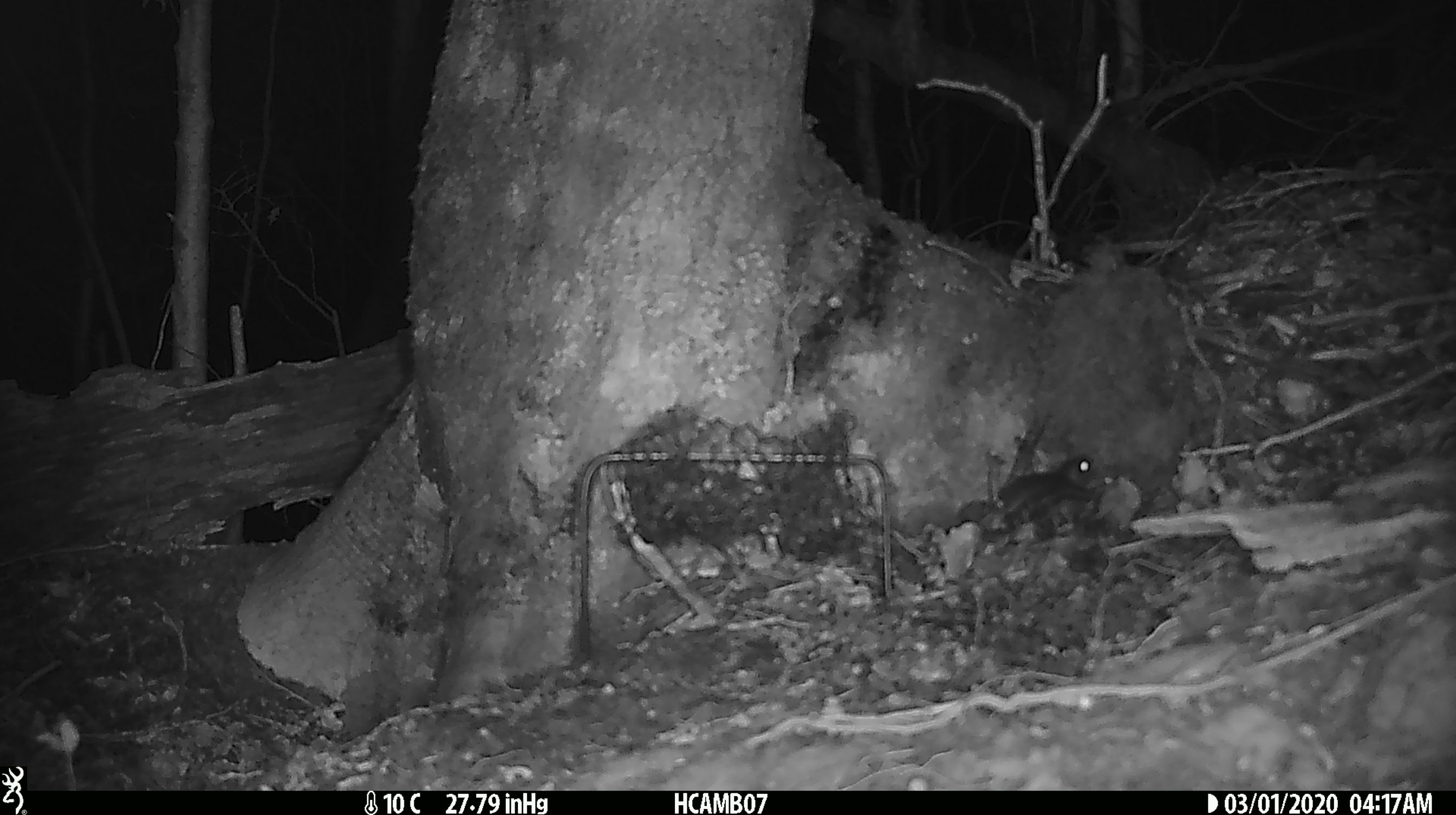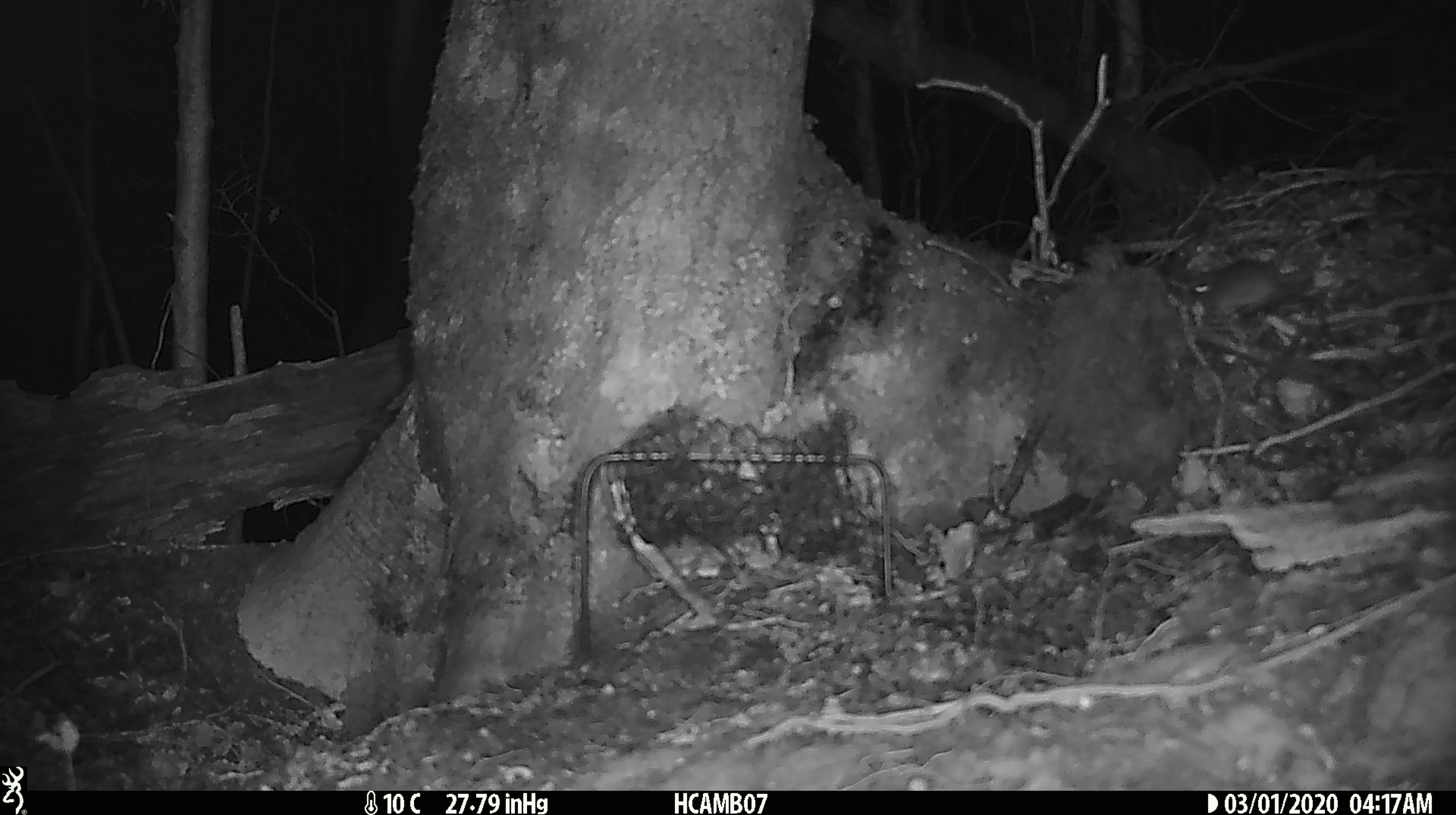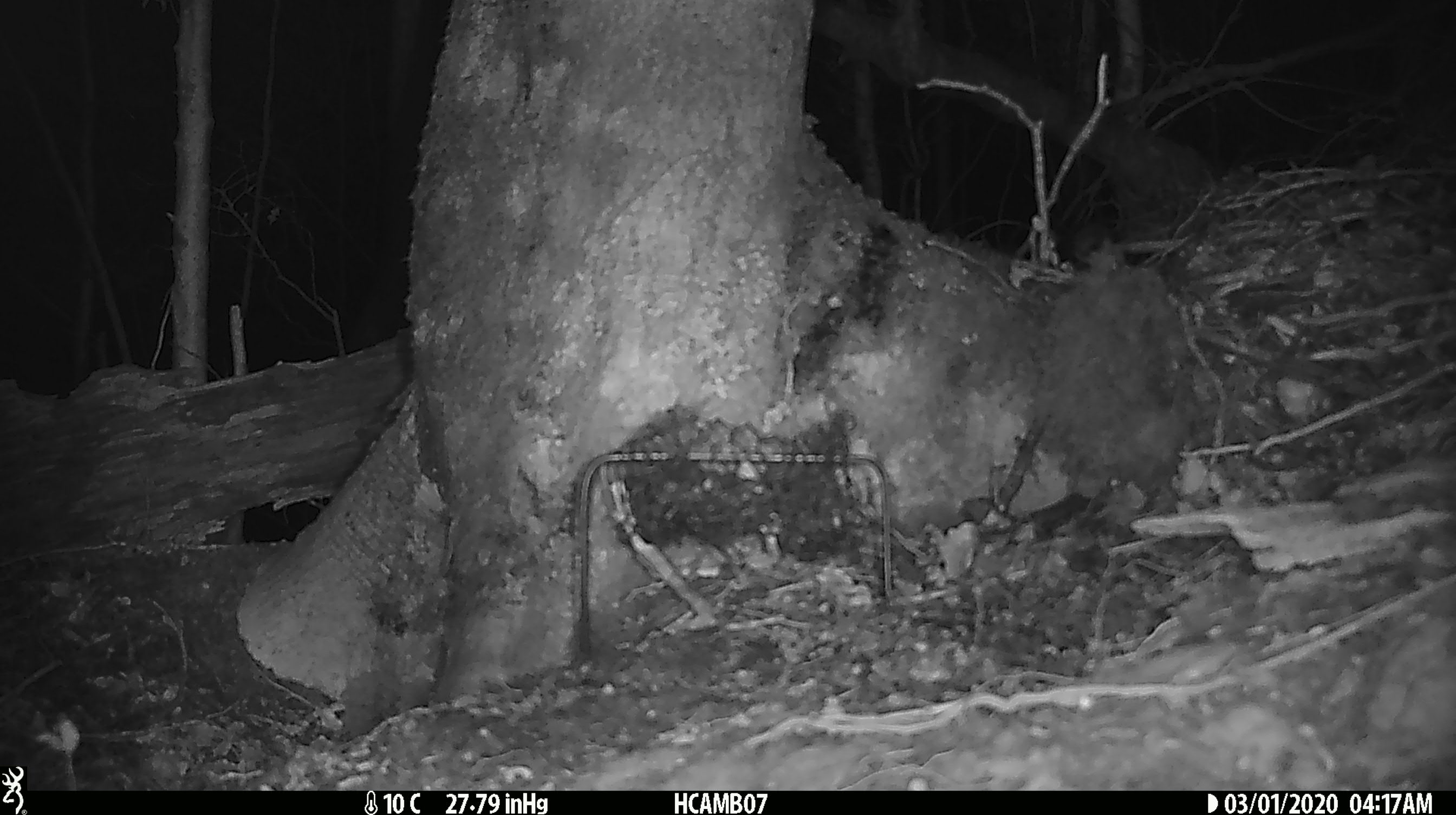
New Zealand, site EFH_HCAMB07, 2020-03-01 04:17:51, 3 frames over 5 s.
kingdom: Animalia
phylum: Chordata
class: Mammalia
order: Rodentia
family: Muridae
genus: Mus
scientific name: Mus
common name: mouse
Mouse (Mus).